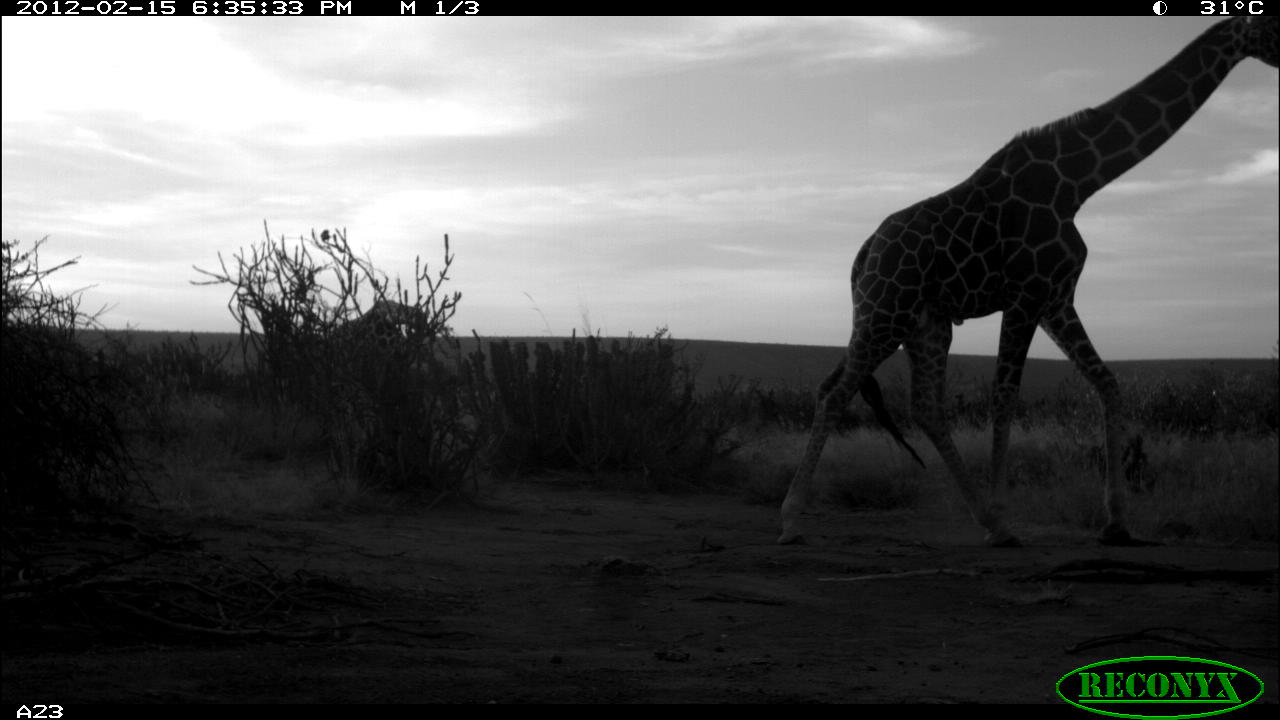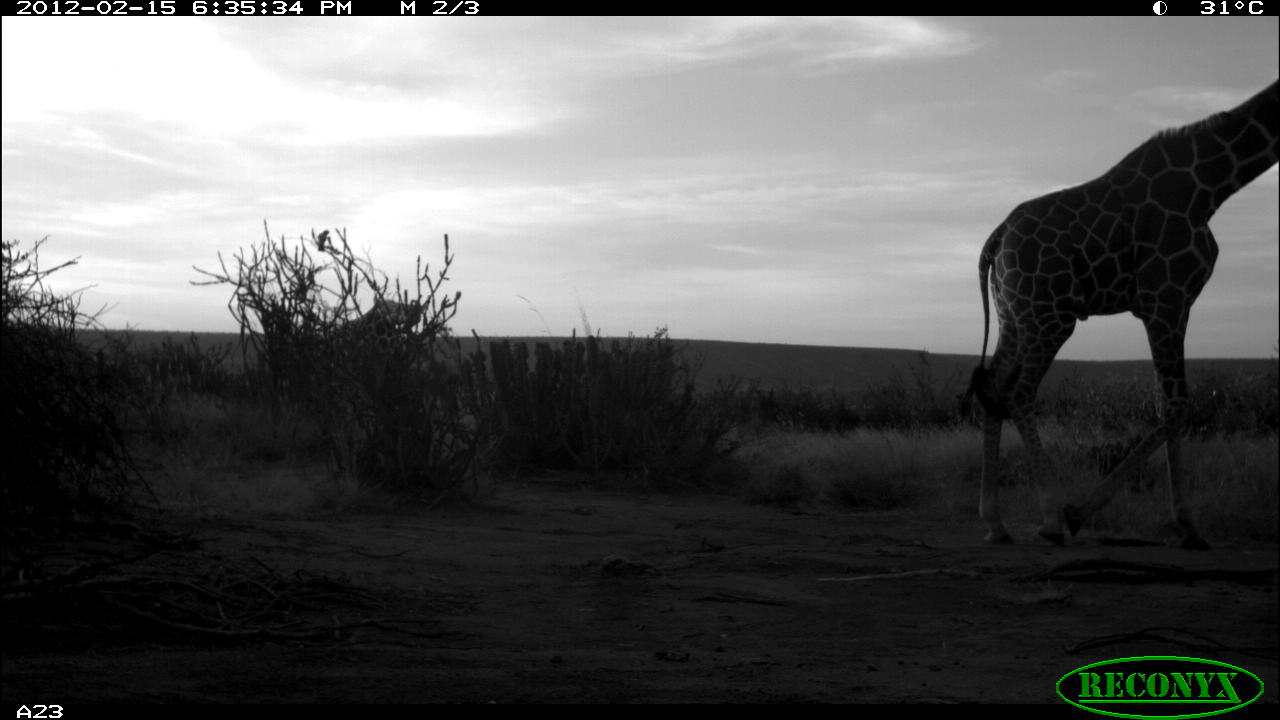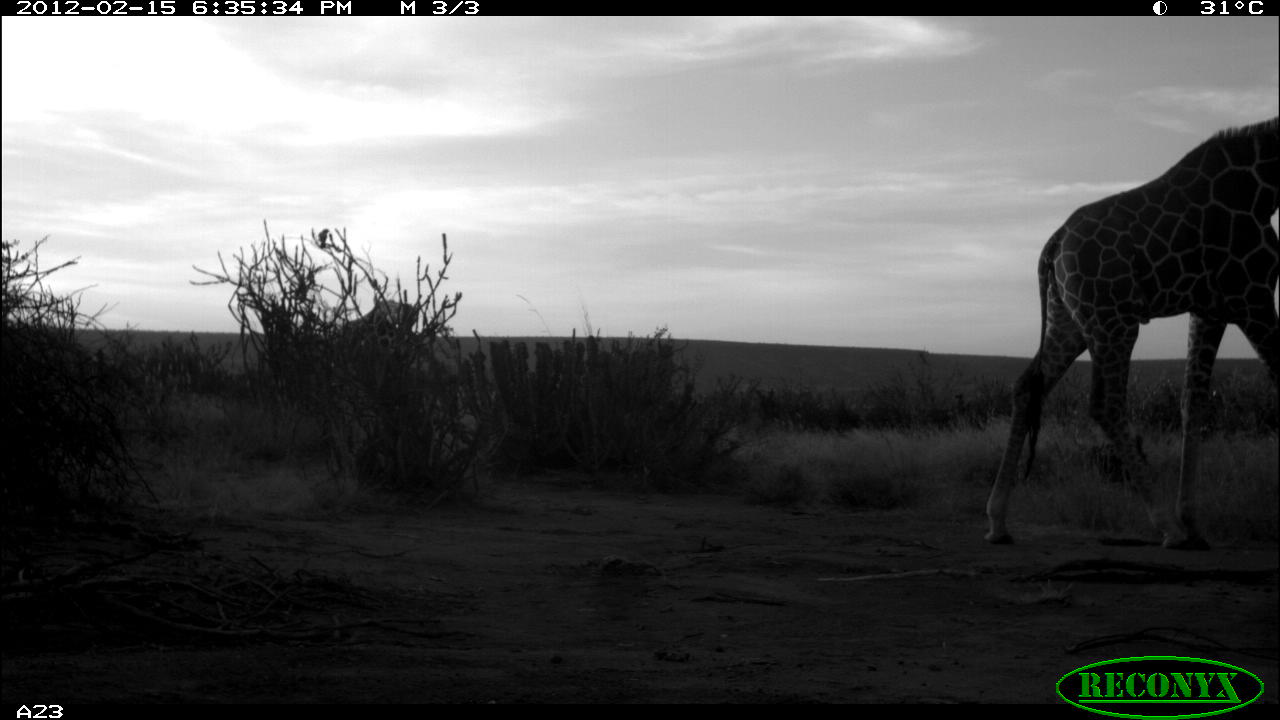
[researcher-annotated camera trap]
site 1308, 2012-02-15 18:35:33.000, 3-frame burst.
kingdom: Animalia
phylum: Chordata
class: Mammalia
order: Artiodactyla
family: Giraffidae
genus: Giraffa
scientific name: Giraffa camelopardalis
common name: giraffe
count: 2